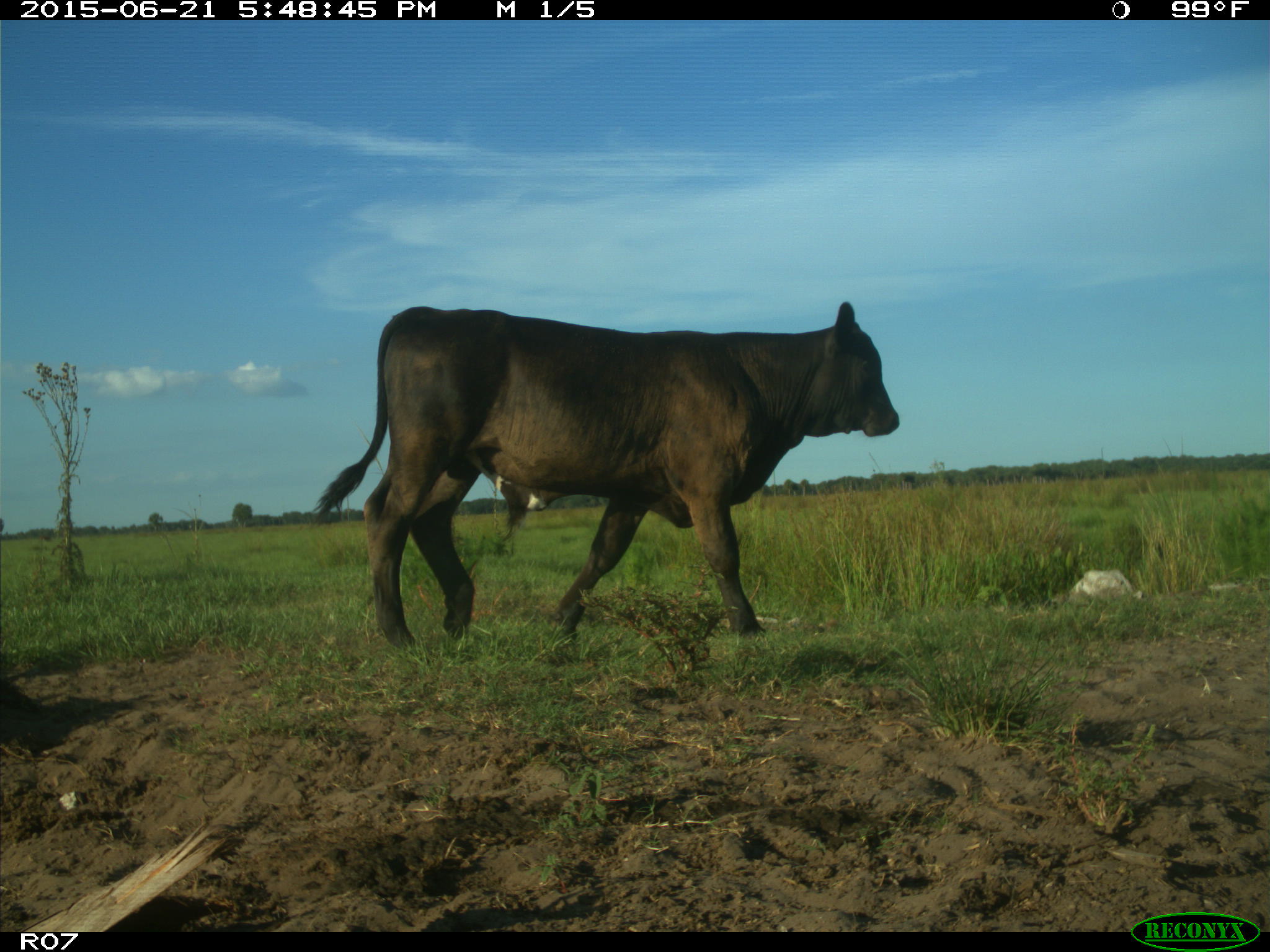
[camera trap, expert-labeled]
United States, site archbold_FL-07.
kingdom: Animalia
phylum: Chordata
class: Mammalia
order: Artiodactyla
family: Bovidae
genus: Bos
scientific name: Bos taurus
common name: domestic cow